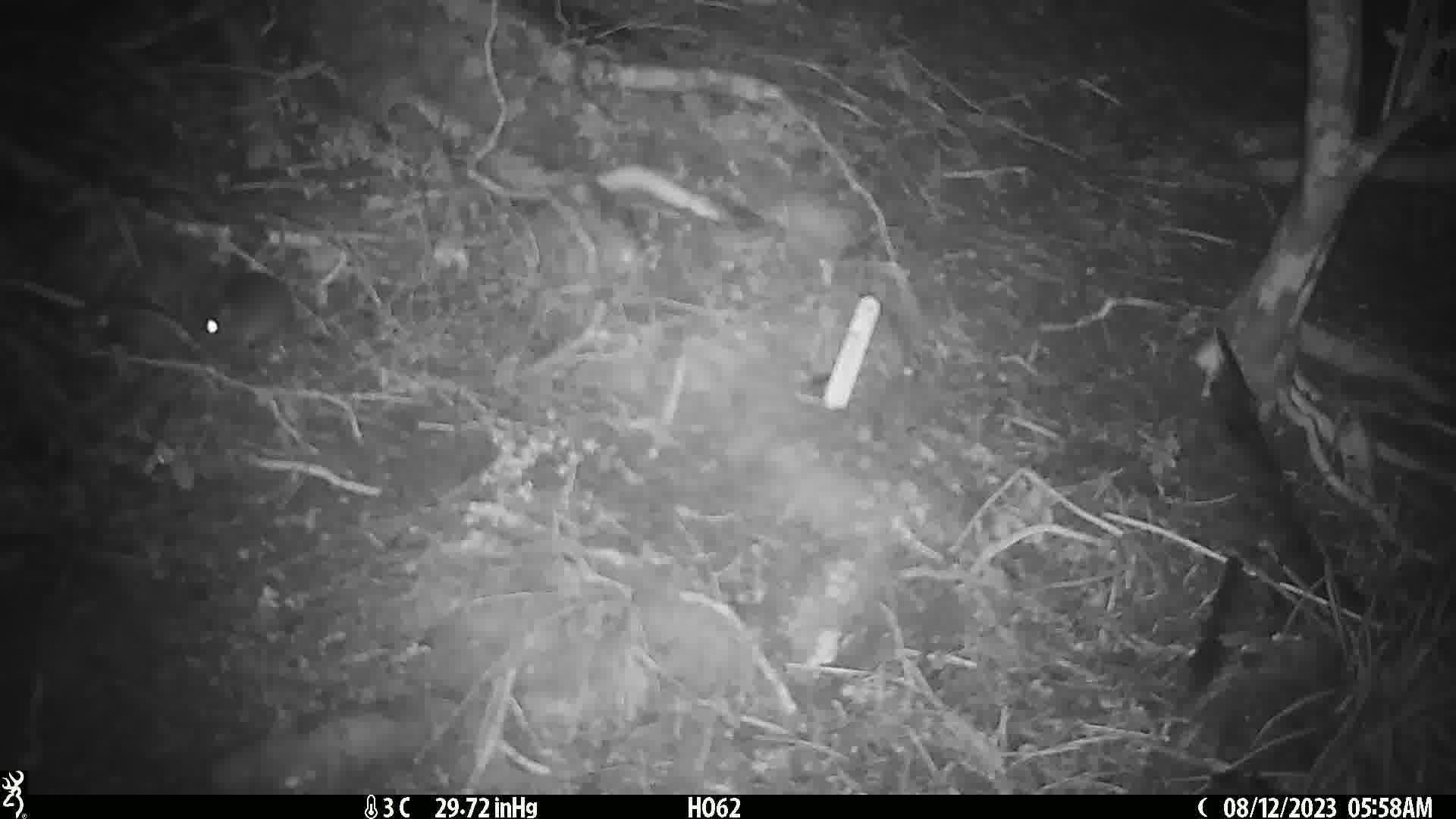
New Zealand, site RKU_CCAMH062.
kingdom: Animalia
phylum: Chordata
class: Mammalia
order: Rodentia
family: Muridae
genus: Rattus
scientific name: Rattus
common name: rat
Rat (Rattus).